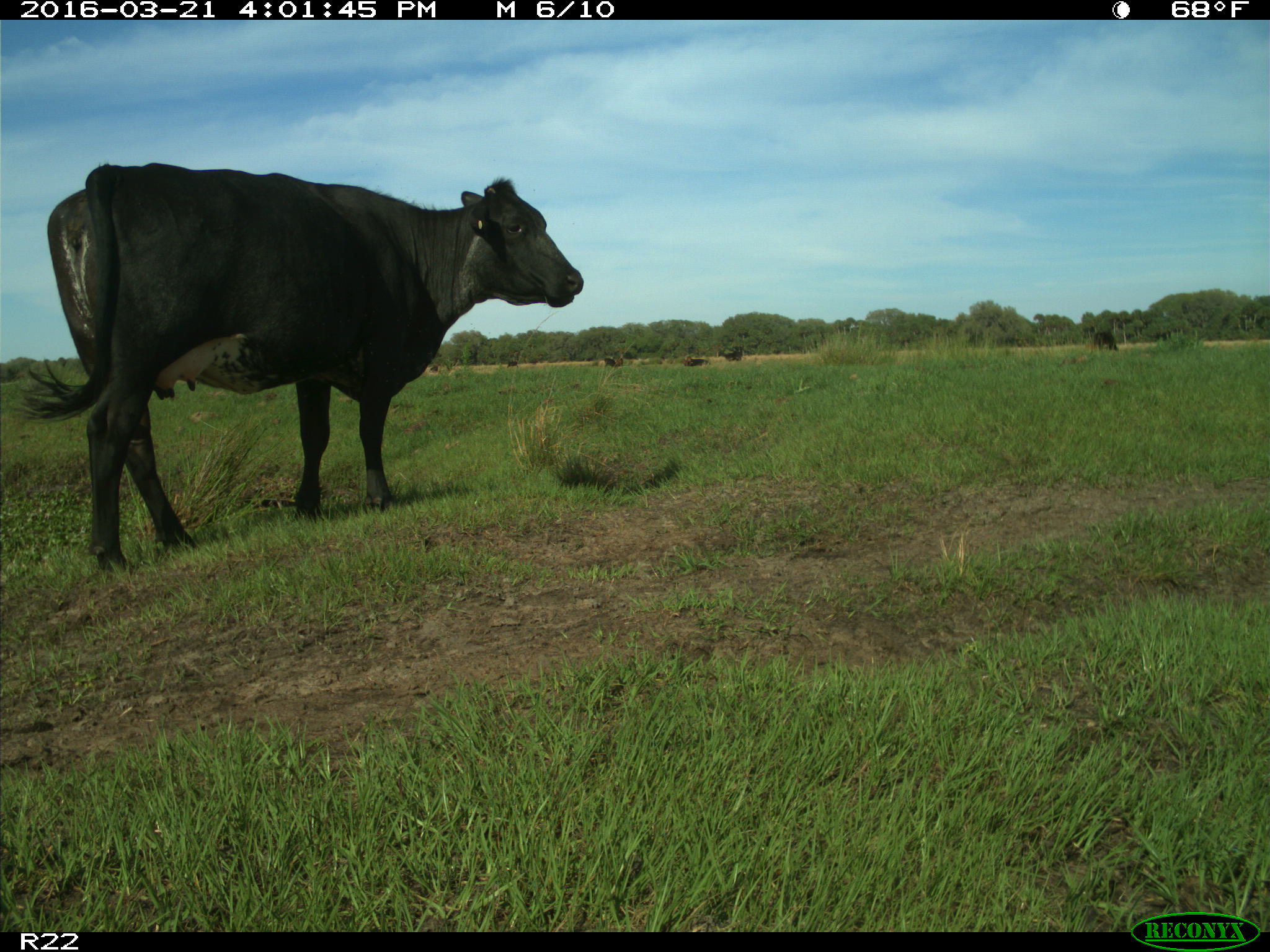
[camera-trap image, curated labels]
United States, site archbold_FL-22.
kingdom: Animalia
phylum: Chordata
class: Mammalia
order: Artiodactyla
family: Bovidae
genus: Bos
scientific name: Bos taurus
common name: domestic cow